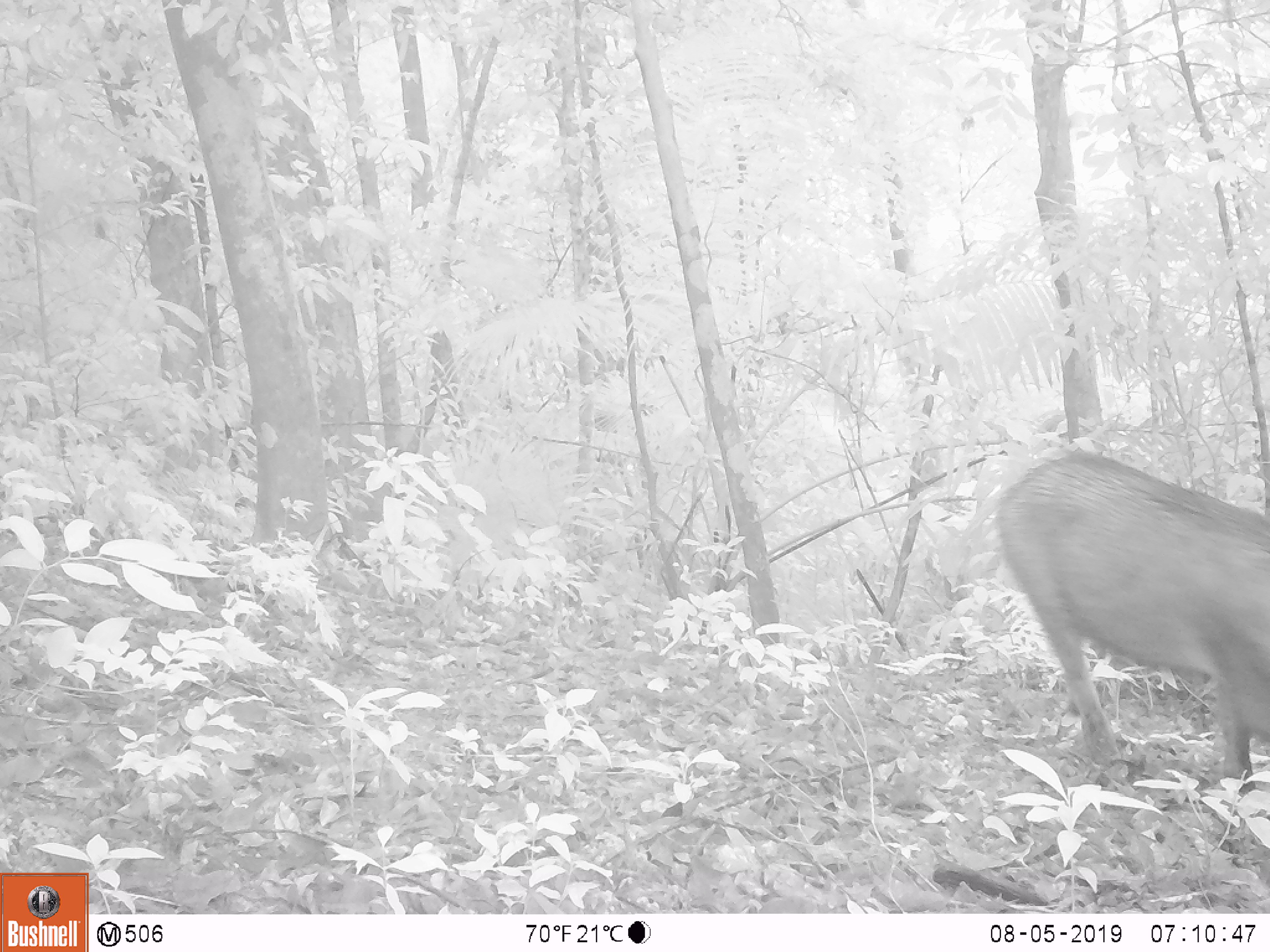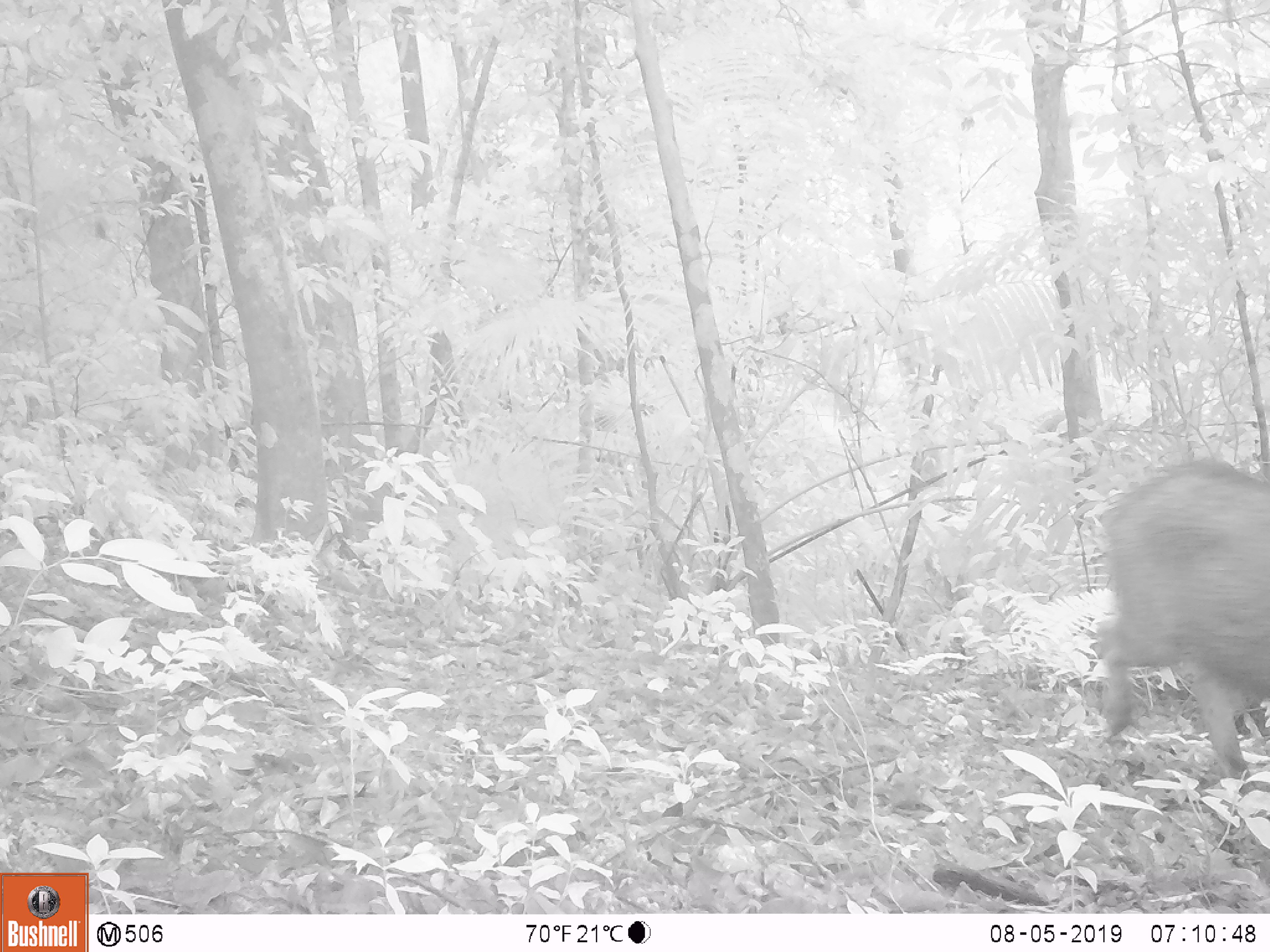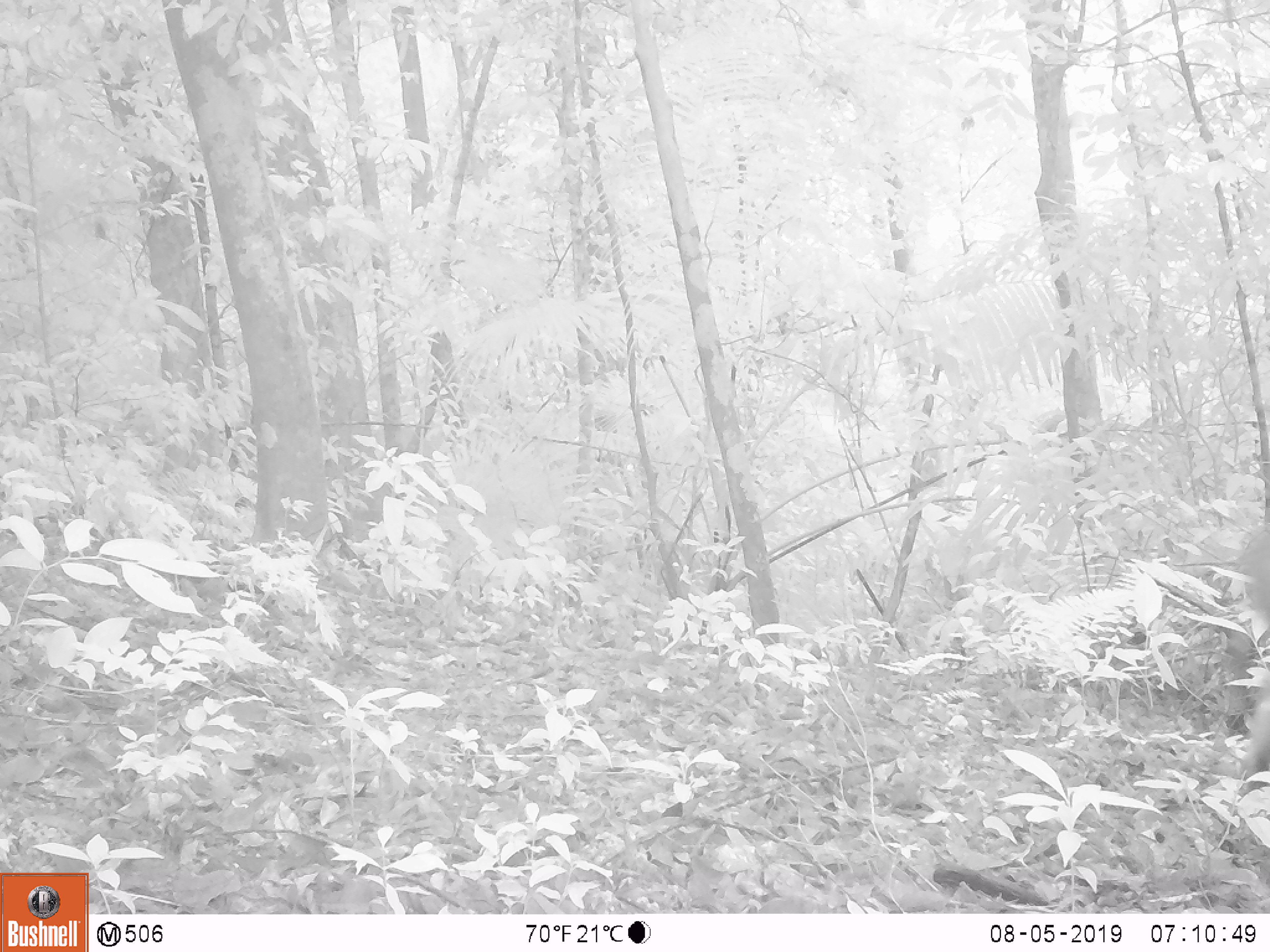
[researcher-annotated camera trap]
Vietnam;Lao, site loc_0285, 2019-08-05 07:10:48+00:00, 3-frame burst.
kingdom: Animalia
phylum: Chordata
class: Mammalia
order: Artiodactyla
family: Suidae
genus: Sus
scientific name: Sus scrofa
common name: eurasian wild pig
Eurasian wild pig (Sus scrofa). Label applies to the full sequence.